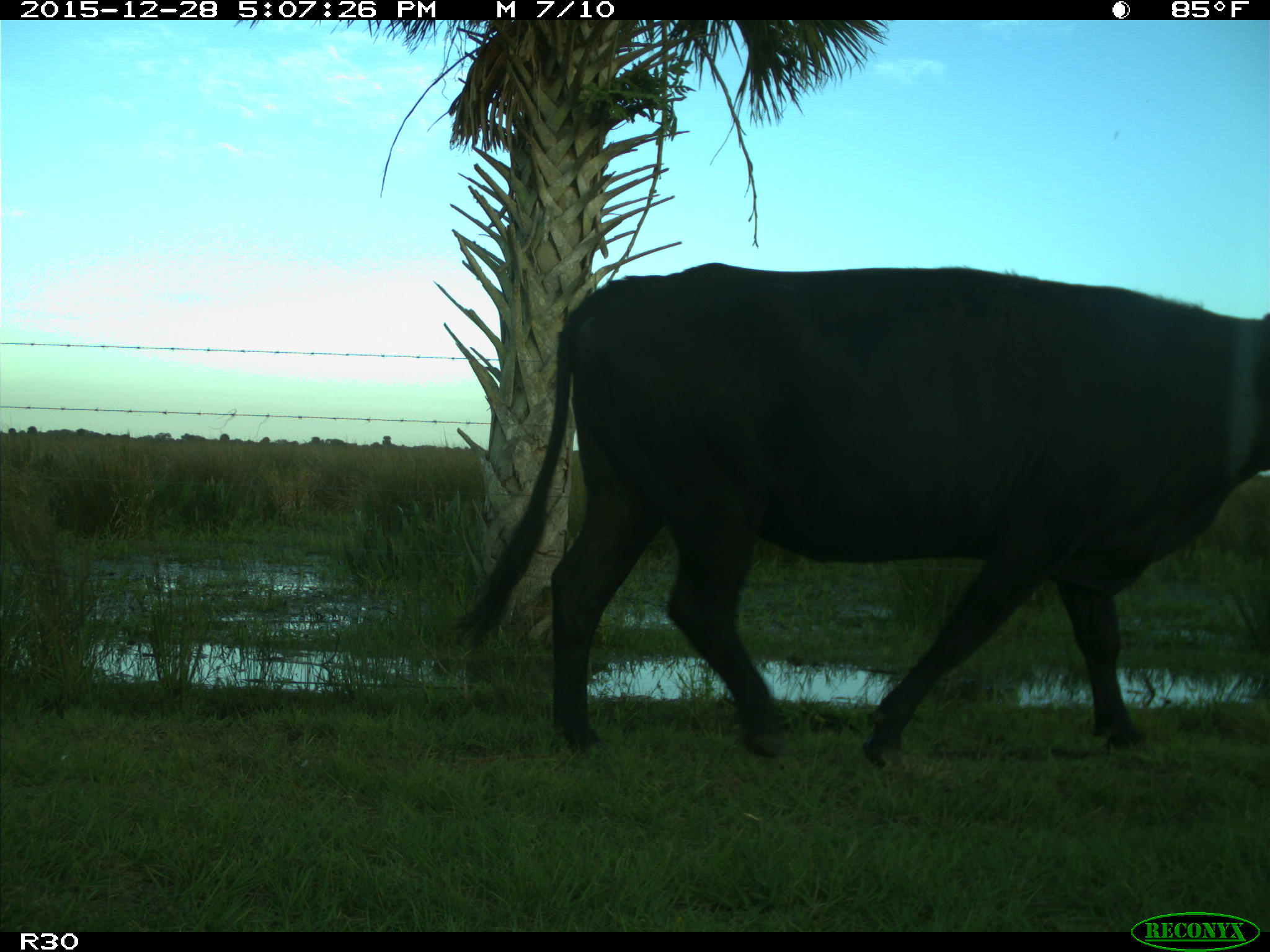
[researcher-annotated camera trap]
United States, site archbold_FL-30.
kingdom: Animalia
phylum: Chordata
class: Mammalia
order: Artiodactyla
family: Bovidae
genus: Bos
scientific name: Bos taurus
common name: domestic cow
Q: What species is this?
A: Bos taurus (domestic cow).